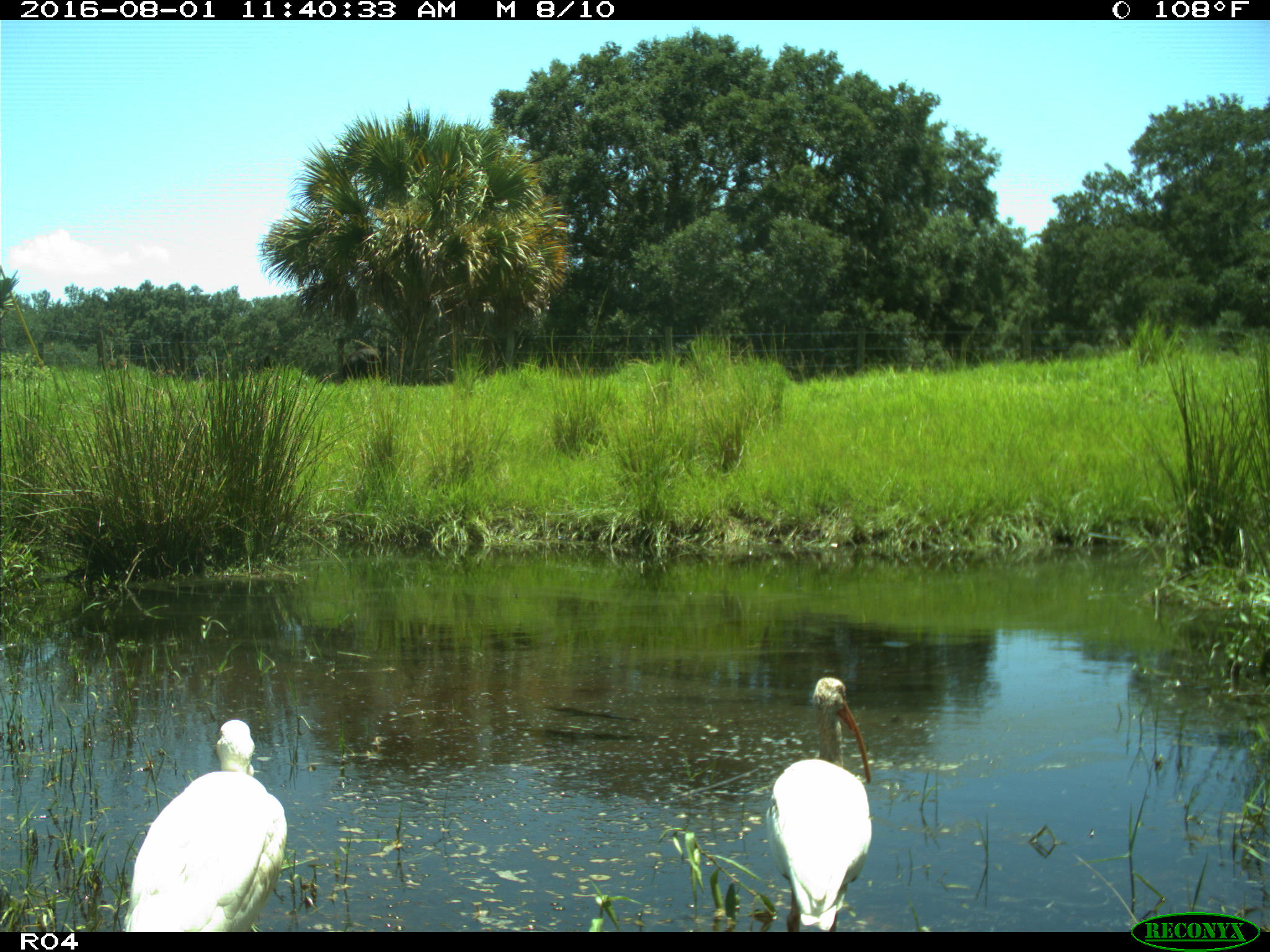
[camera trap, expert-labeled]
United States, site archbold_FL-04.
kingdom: Animalia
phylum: Chordata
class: Aves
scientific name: Aves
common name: birds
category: unidentified bird